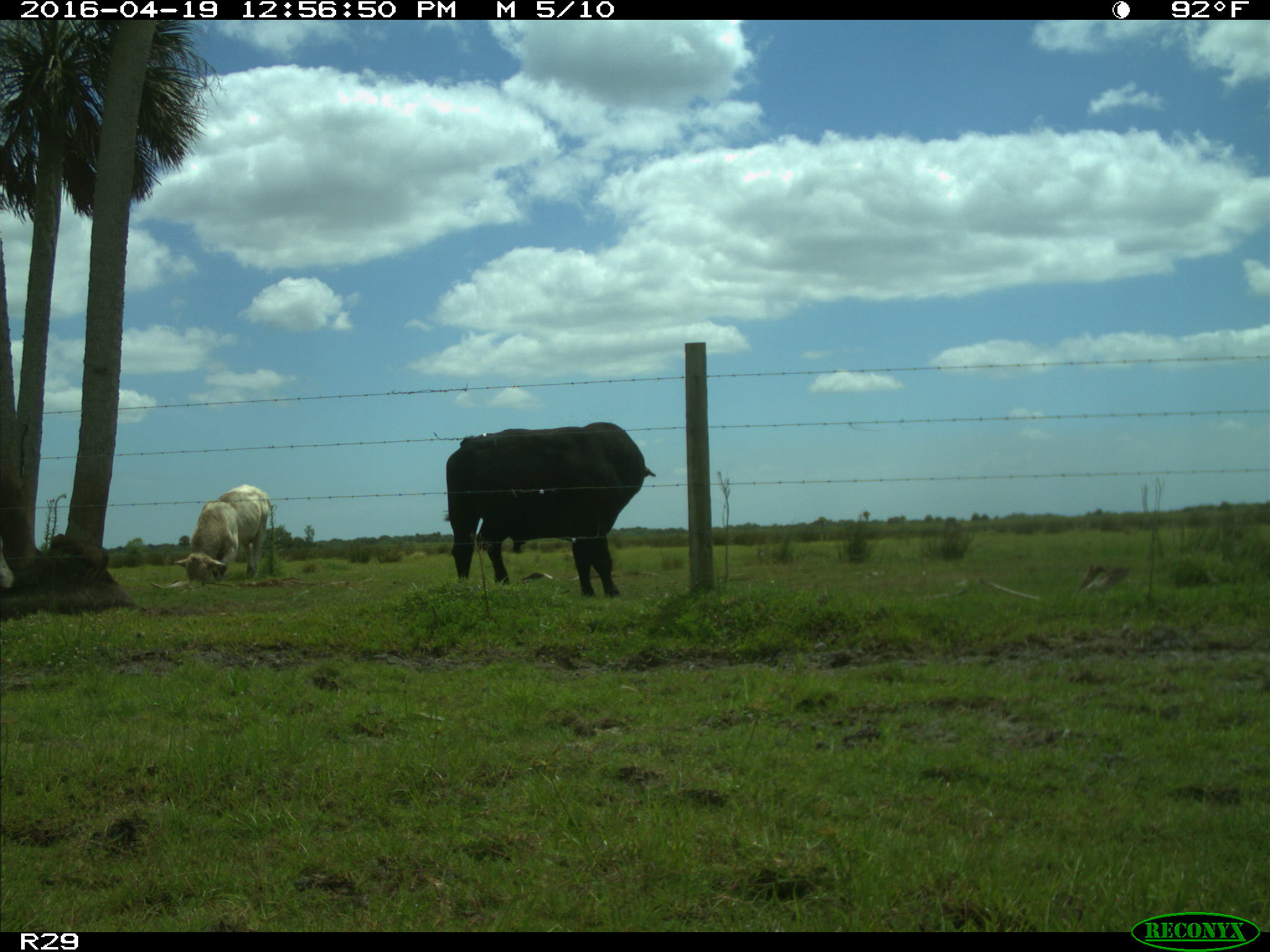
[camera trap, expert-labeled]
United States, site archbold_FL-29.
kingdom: Animalia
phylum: Chordata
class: Mammalia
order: Artiodactyla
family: Bovidae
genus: Bos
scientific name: Bos taurus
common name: domestic cow